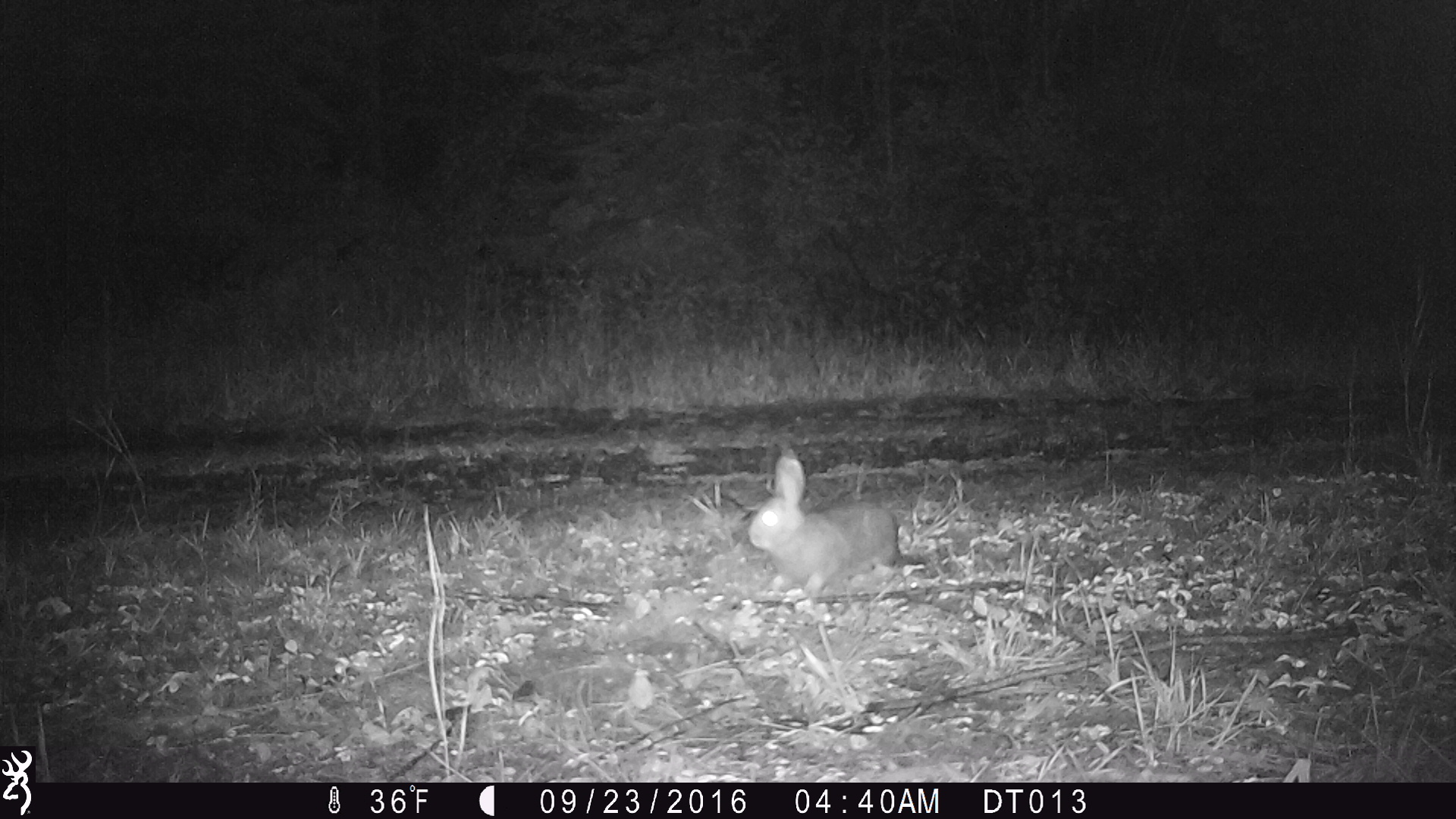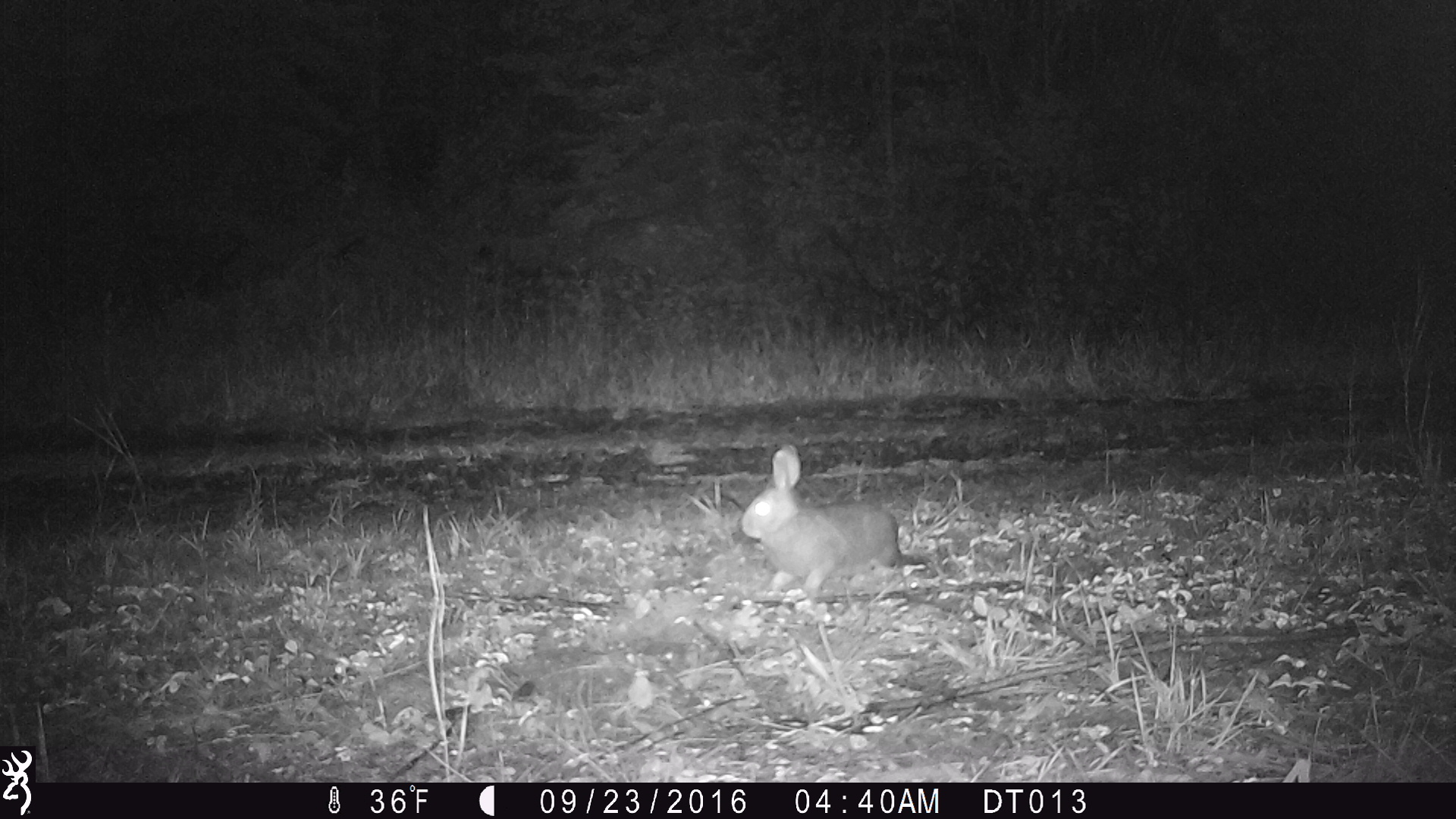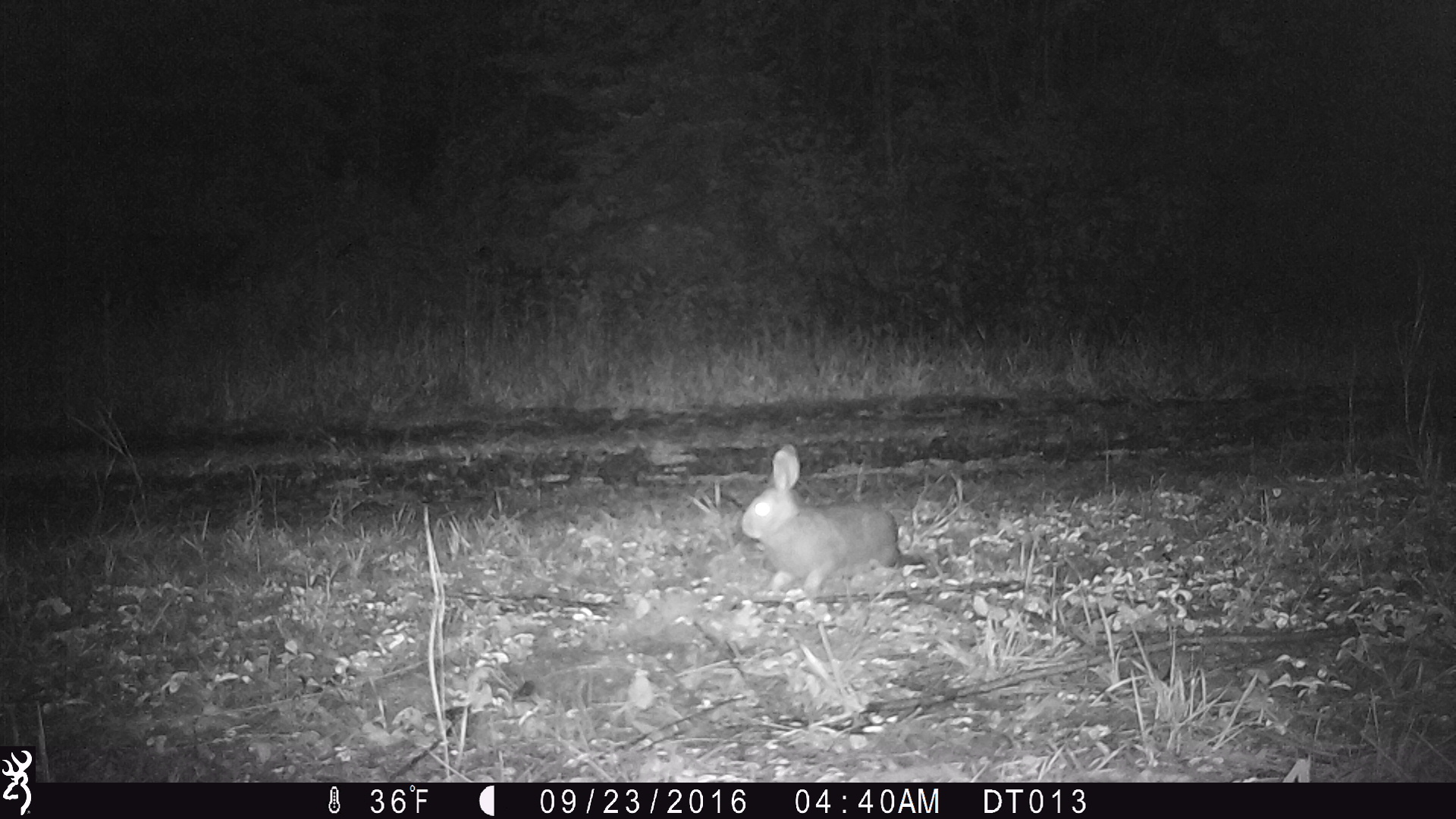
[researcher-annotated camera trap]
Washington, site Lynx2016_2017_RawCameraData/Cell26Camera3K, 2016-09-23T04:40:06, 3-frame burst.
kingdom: Animalia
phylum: Chordata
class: Mammalia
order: Lagomorpha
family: Leporidae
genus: Lepus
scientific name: Lepus americanus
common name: snowshoe hare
Lepus americanus (snowshoe hare). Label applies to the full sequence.